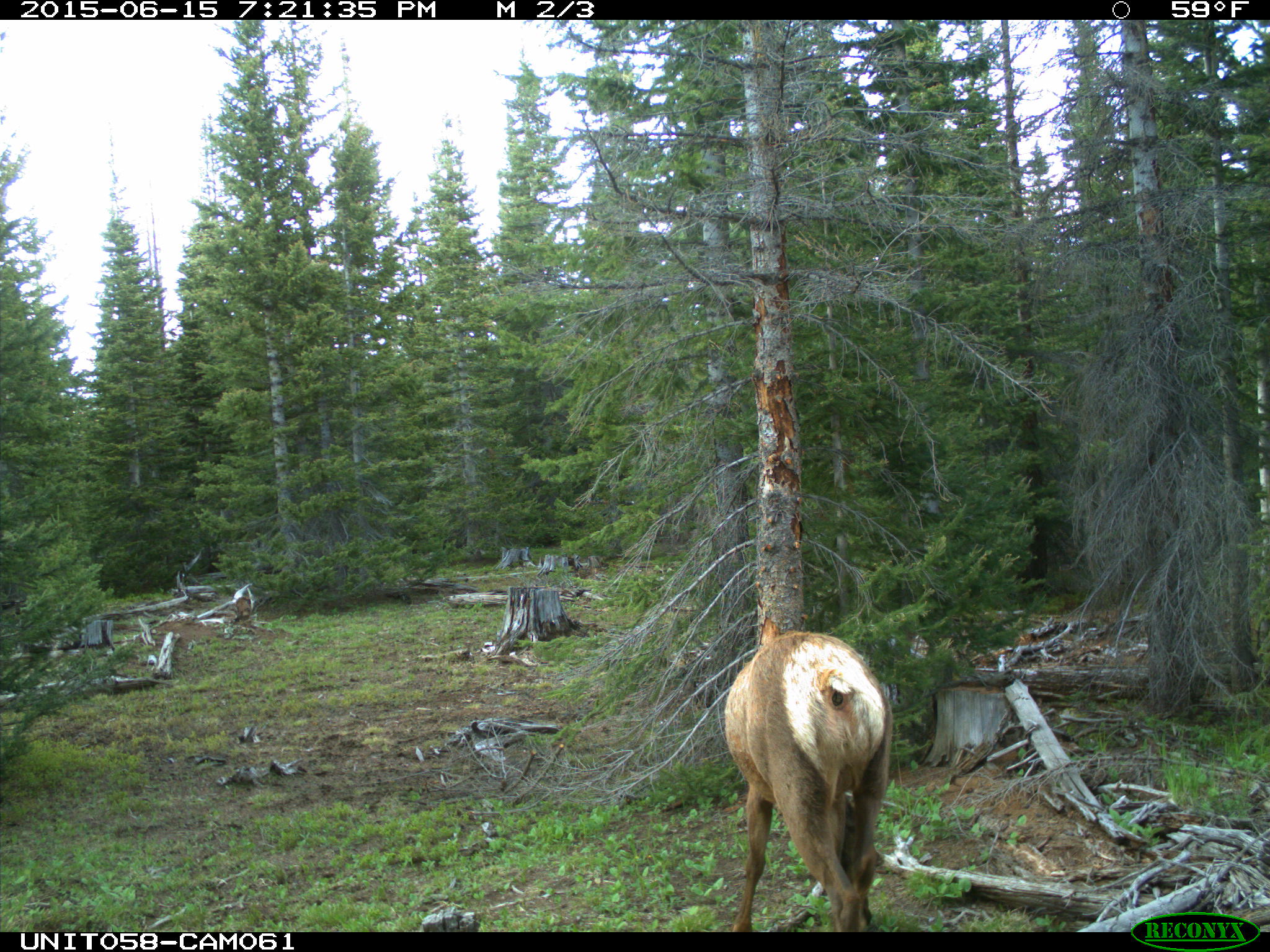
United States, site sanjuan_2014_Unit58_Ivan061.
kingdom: Animalia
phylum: Chordata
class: Mammalia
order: Artiodactyla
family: Cervidae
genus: Cervus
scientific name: Cervus elaphus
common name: red deer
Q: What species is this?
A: Cervus elaphus (red deer).